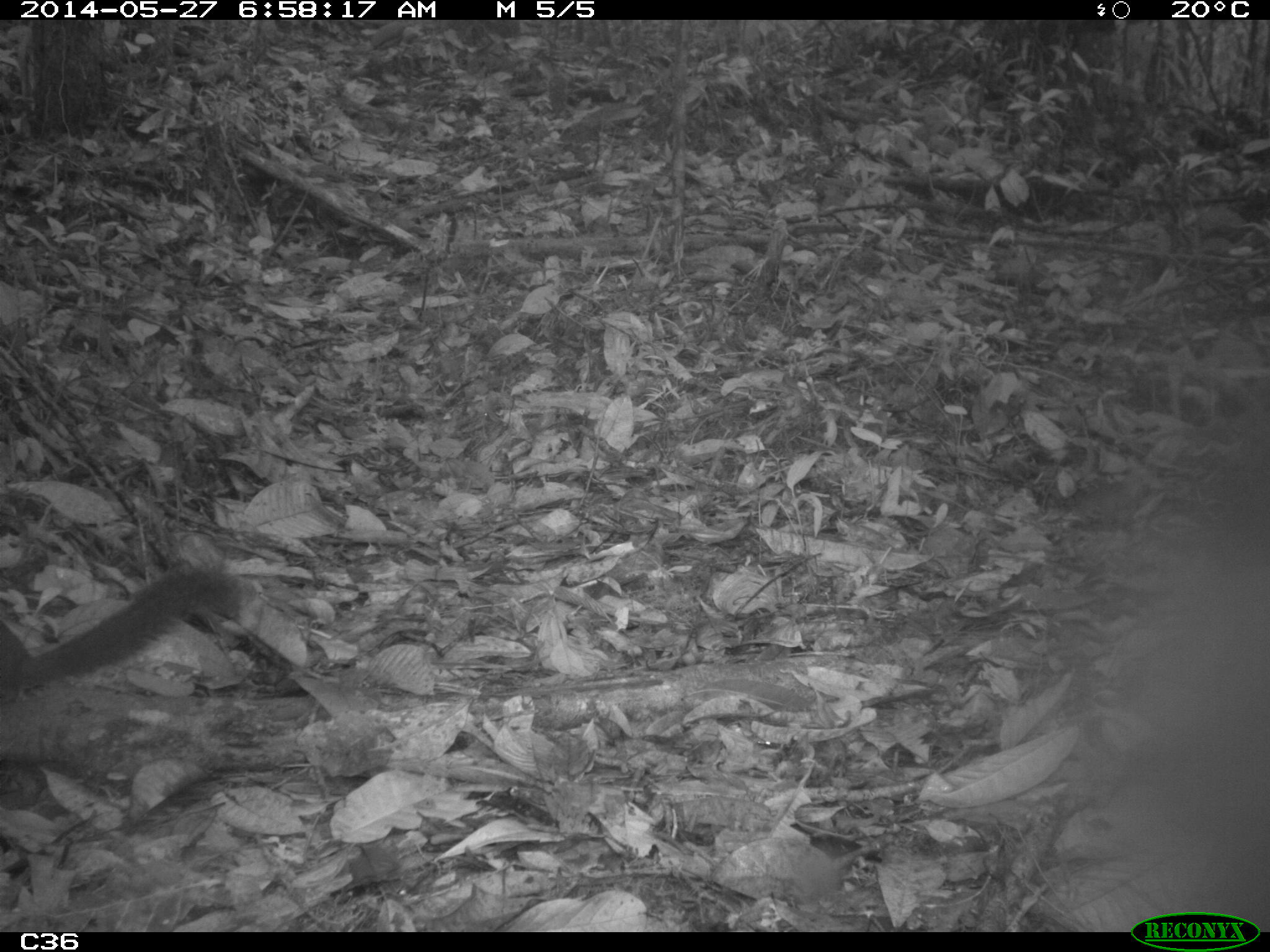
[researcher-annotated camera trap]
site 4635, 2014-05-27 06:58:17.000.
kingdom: Animalia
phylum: Chordata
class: Mammalia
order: Rodentia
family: Sciuridae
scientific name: Sciuridae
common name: squirrels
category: unknown squirrel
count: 1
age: adult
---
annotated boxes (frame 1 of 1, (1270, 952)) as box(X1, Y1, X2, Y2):
unknown squirrel: box(0, 559, 242, 697)